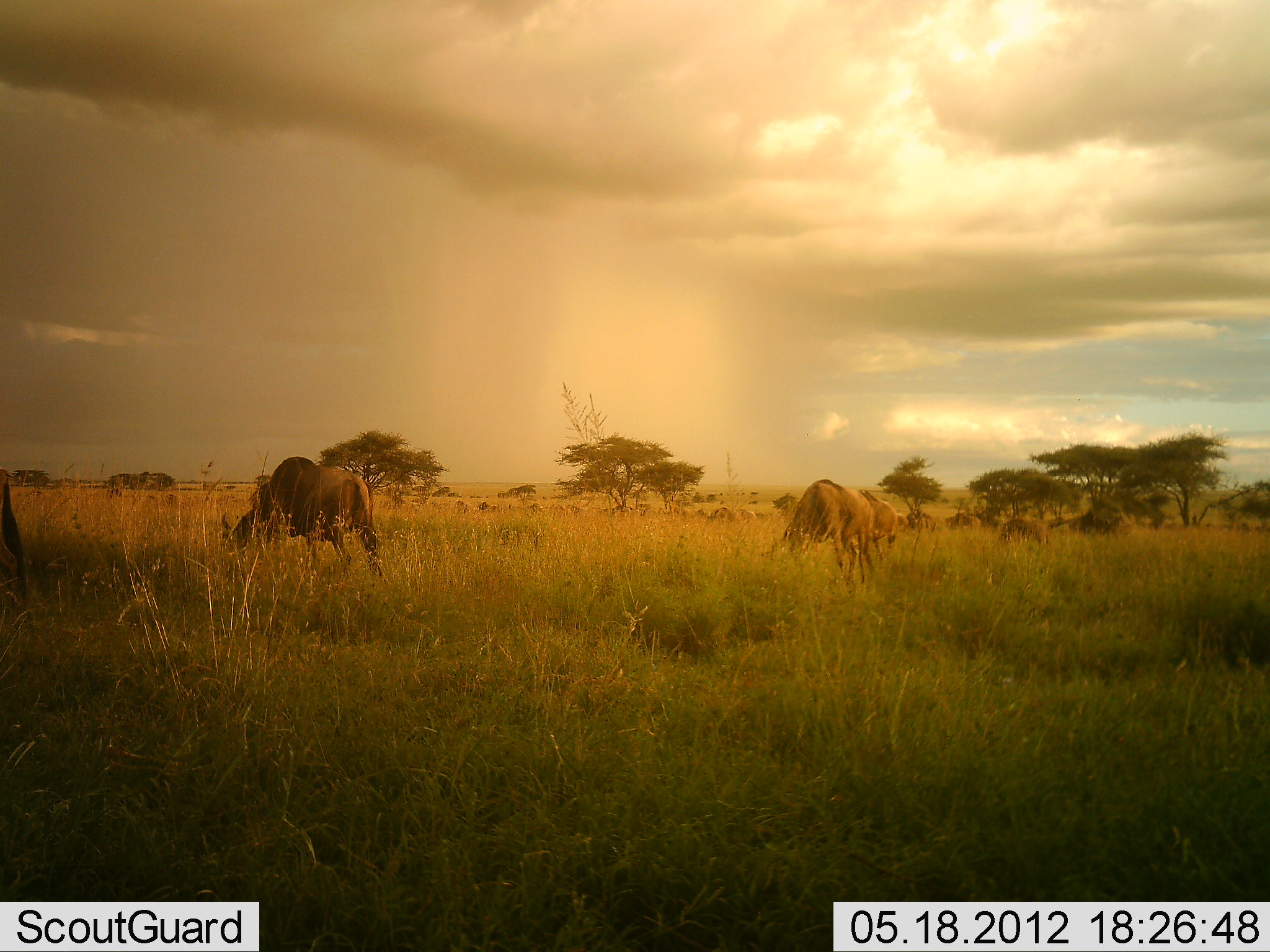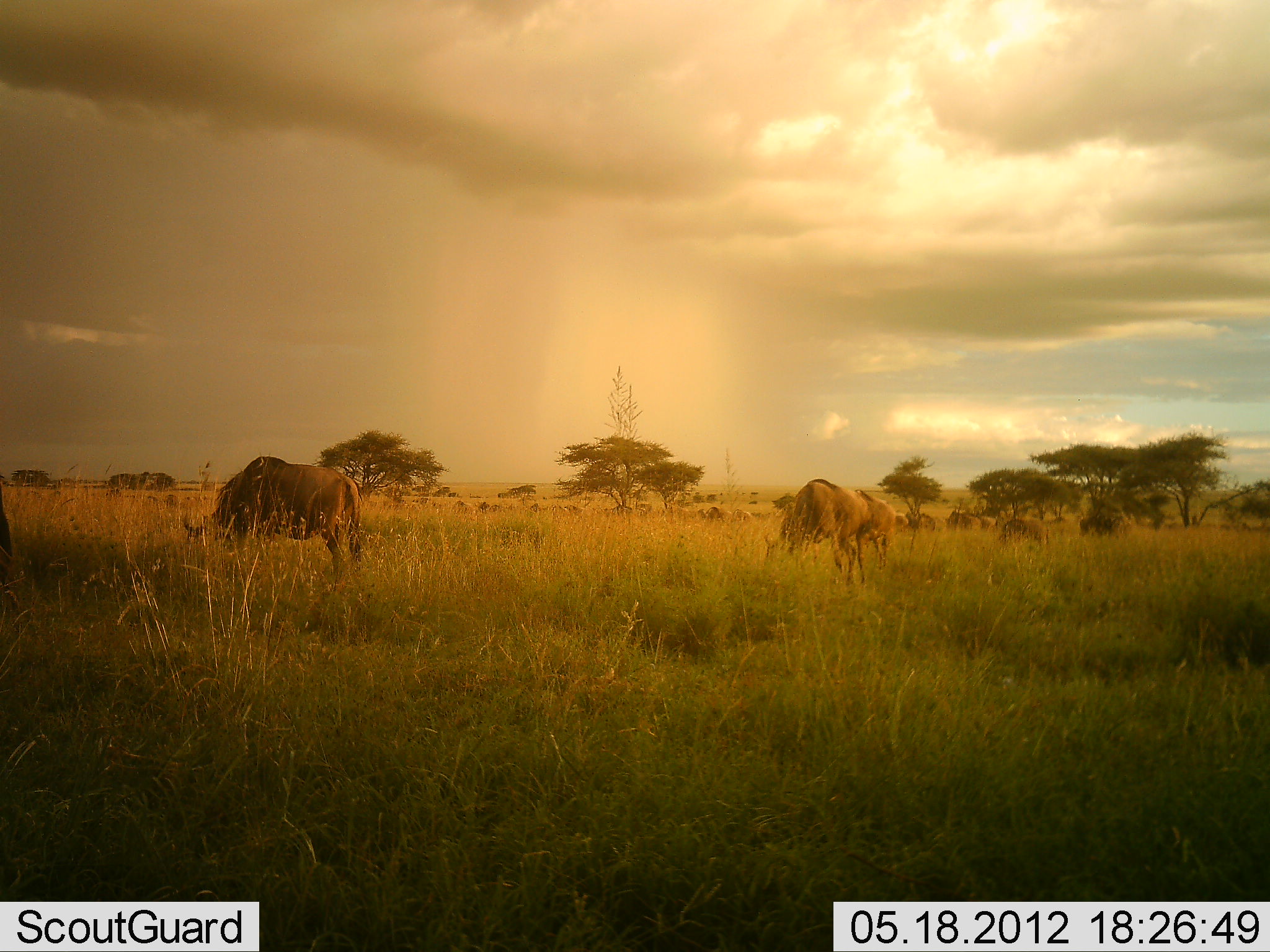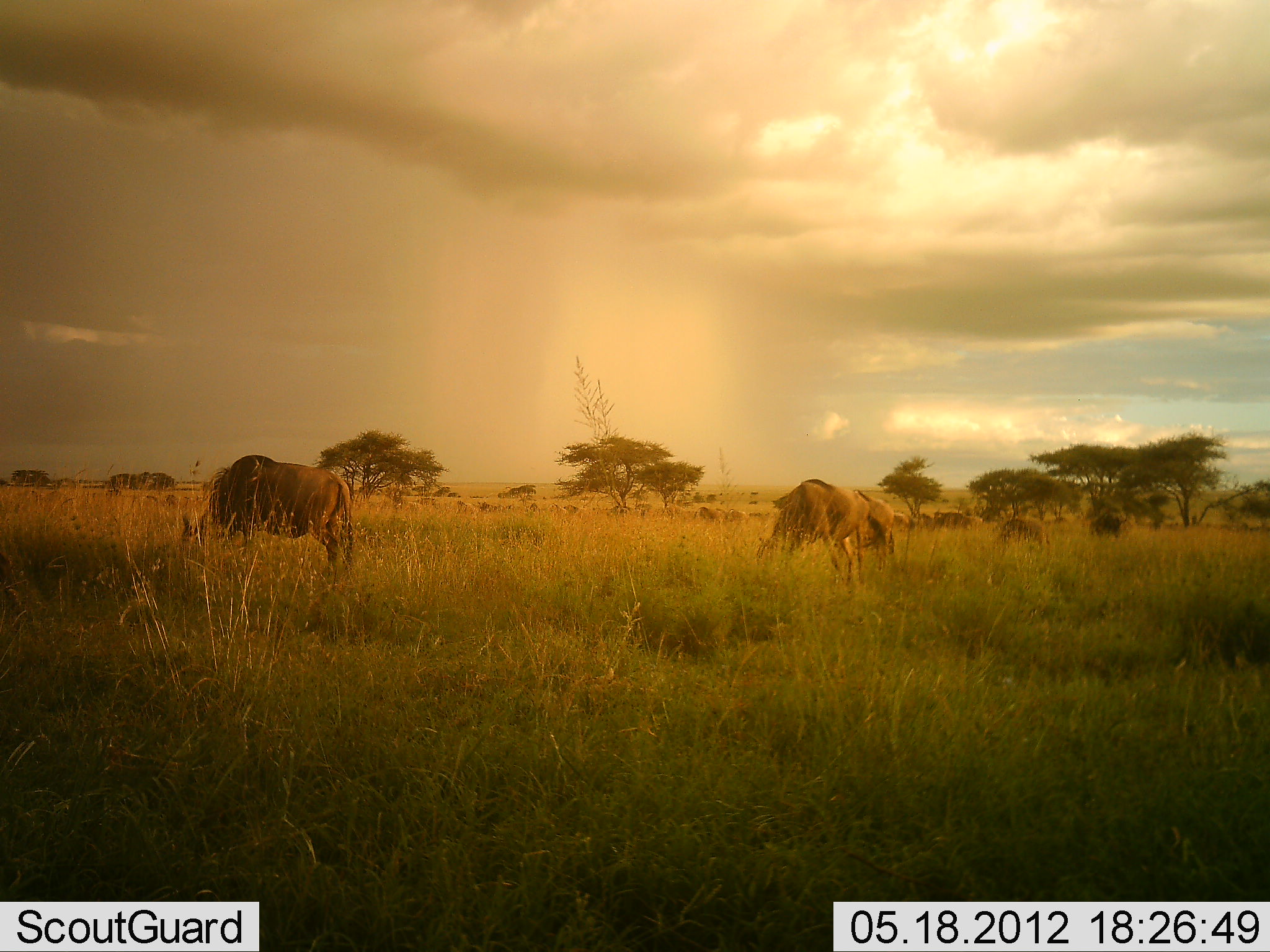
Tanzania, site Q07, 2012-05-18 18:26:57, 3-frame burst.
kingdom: Animalia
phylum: Chordata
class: Mammalia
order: Artiodactyla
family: Bovidae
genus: Connochaetes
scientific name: Connochaetes taurinus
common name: blue wildebeest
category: wildebeest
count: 11-50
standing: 50%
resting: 0%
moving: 20%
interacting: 0%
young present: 0%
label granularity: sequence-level